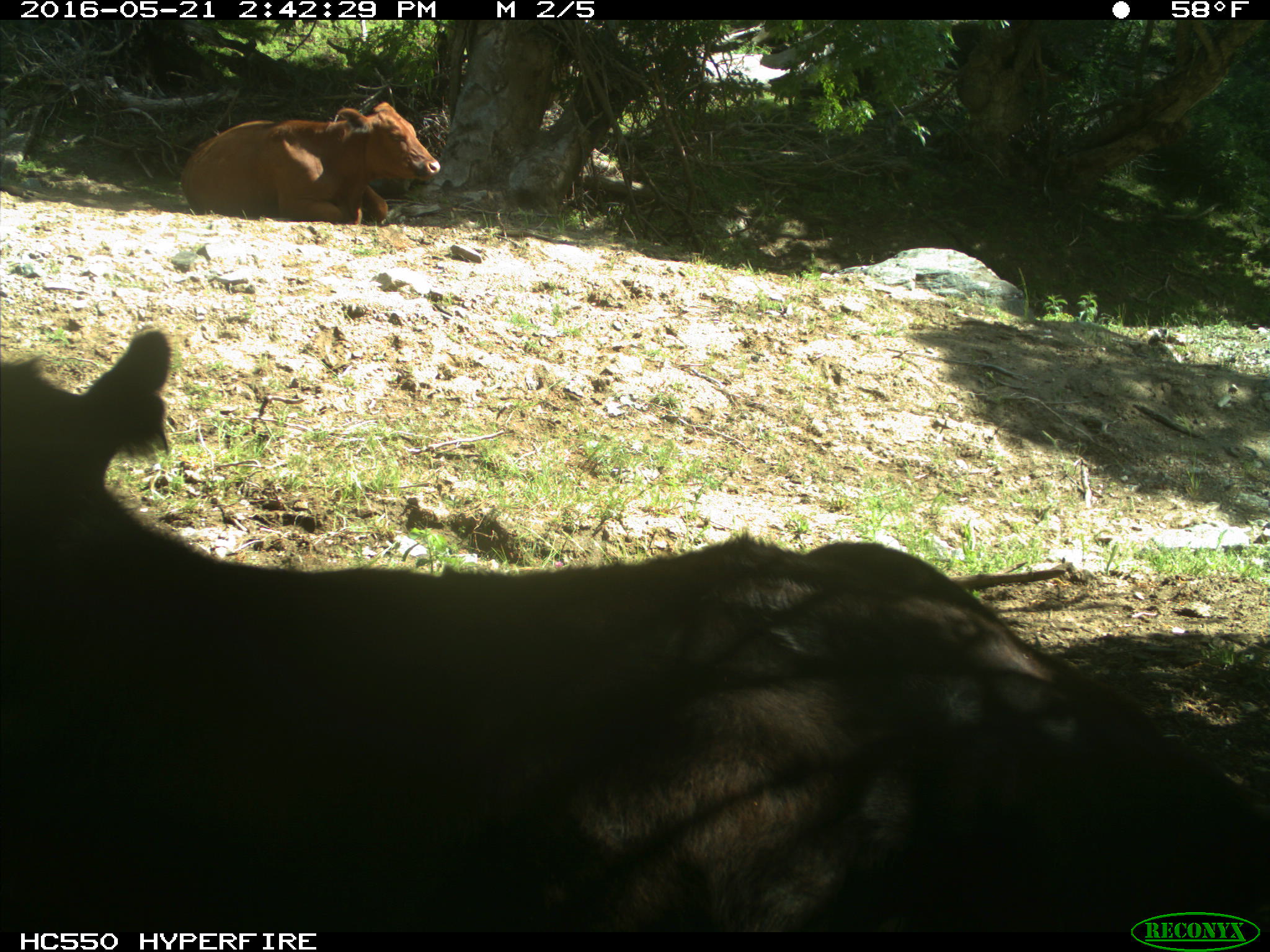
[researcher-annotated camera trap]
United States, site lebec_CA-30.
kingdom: Animalia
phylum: Chordata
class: Mammalia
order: Artiodactyla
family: Bovidae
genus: Bos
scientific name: Bos taurus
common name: domestic cow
Bos taurus (domestic cow).